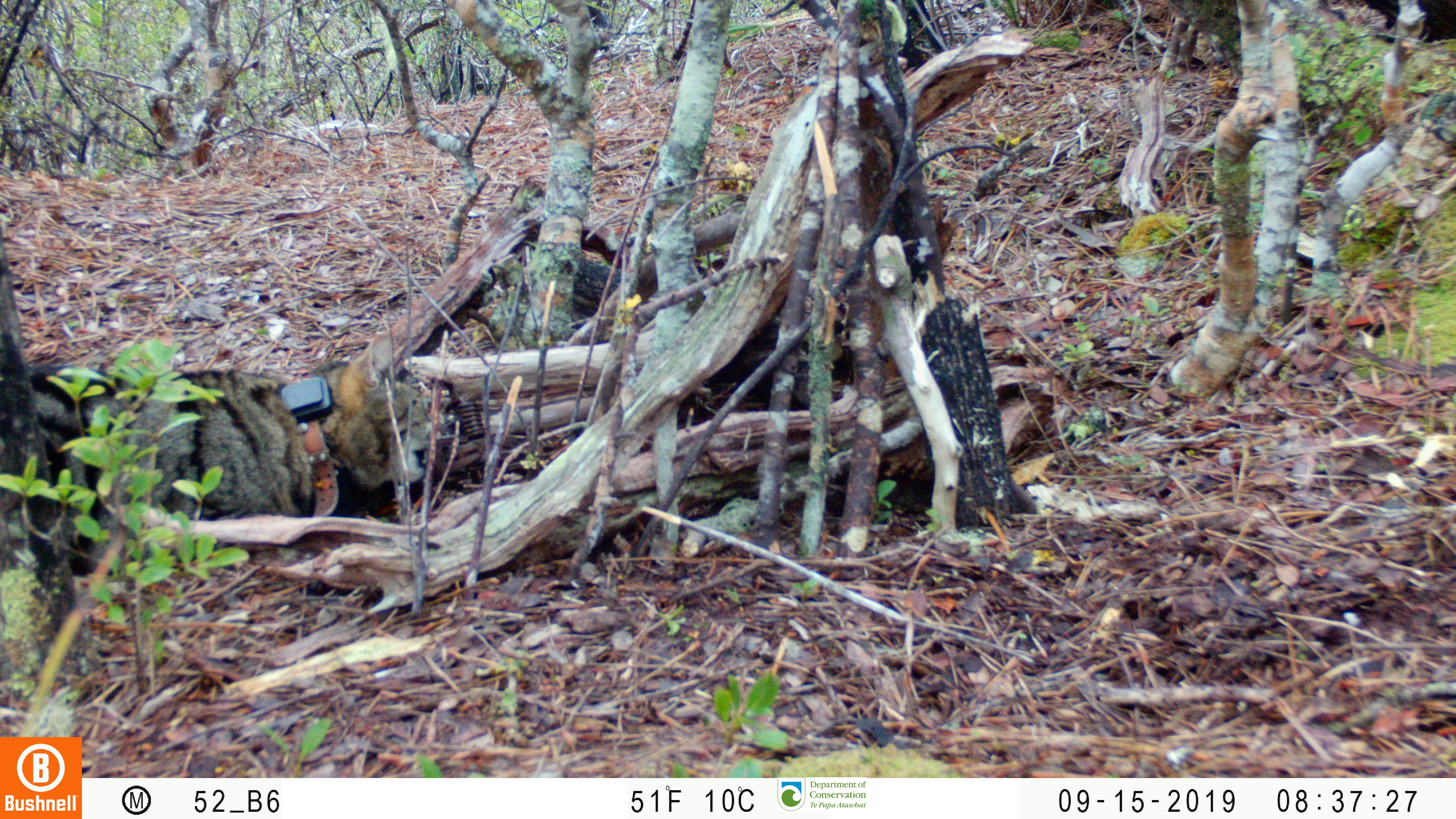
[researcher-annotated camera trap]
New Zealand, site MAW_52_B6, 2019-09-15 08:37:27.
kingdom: Animalia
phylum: Chordata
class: Mammalia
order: Carnivora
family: Felidae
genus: Felis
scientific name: Felis catus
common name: domestic cat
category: cat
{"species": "cat (domestic cat) (Felis catus)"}